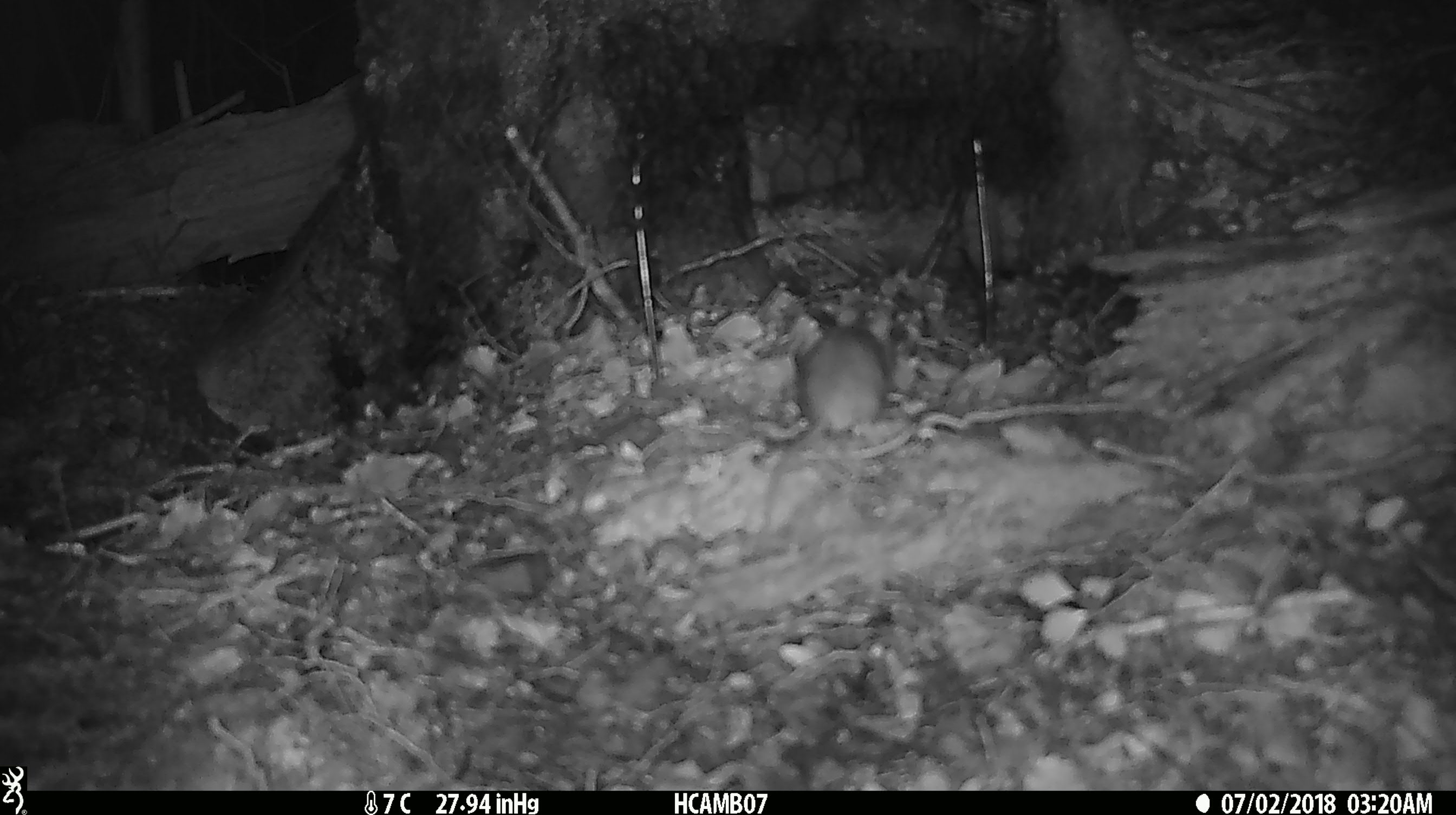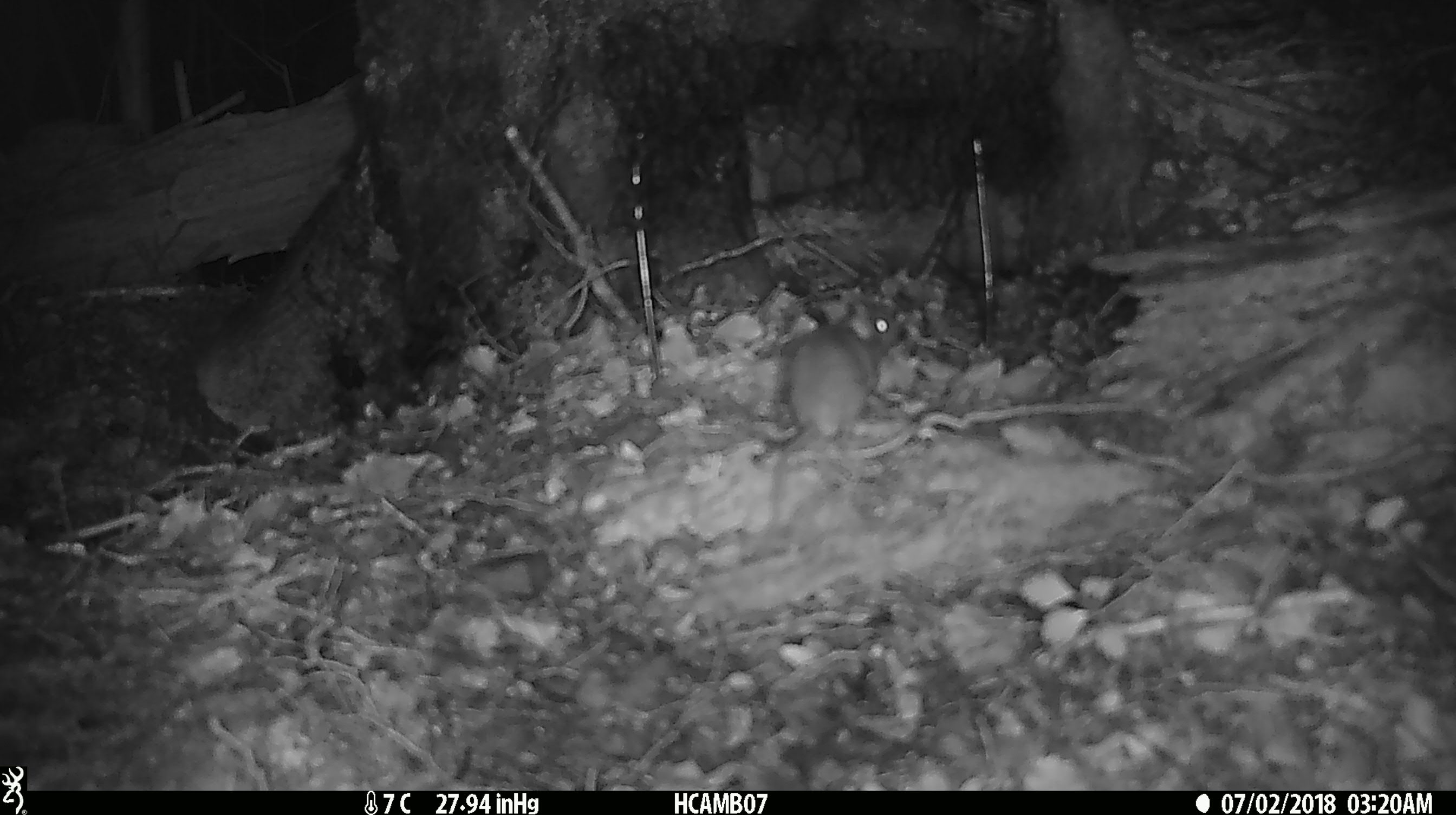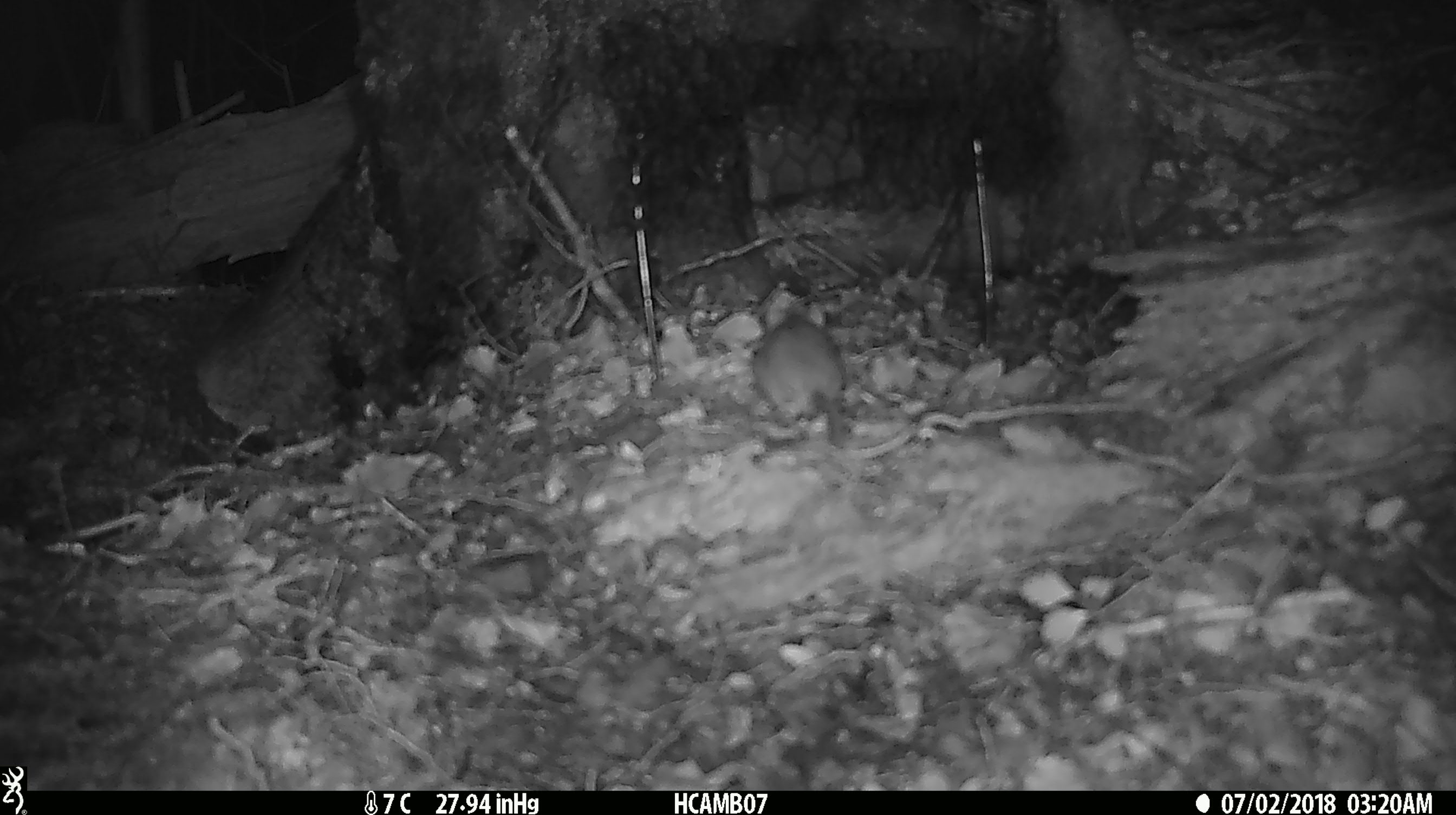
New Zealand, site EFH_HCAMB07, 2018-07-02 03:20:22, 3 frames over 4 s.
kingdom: Animalia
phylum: Chordata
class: Mammalia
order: Rodentia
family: Muridae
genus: Mus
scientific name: Mus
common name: mouse